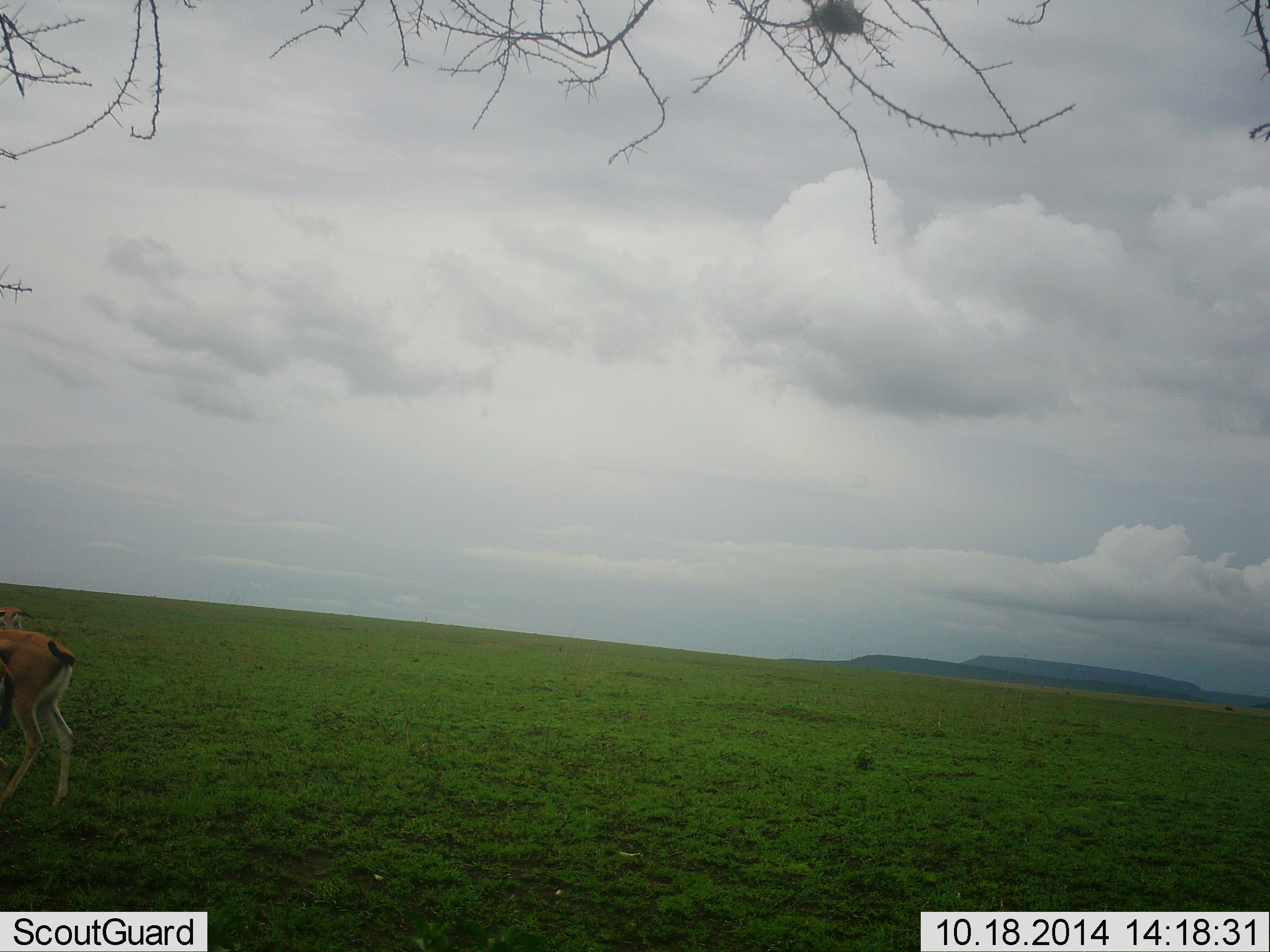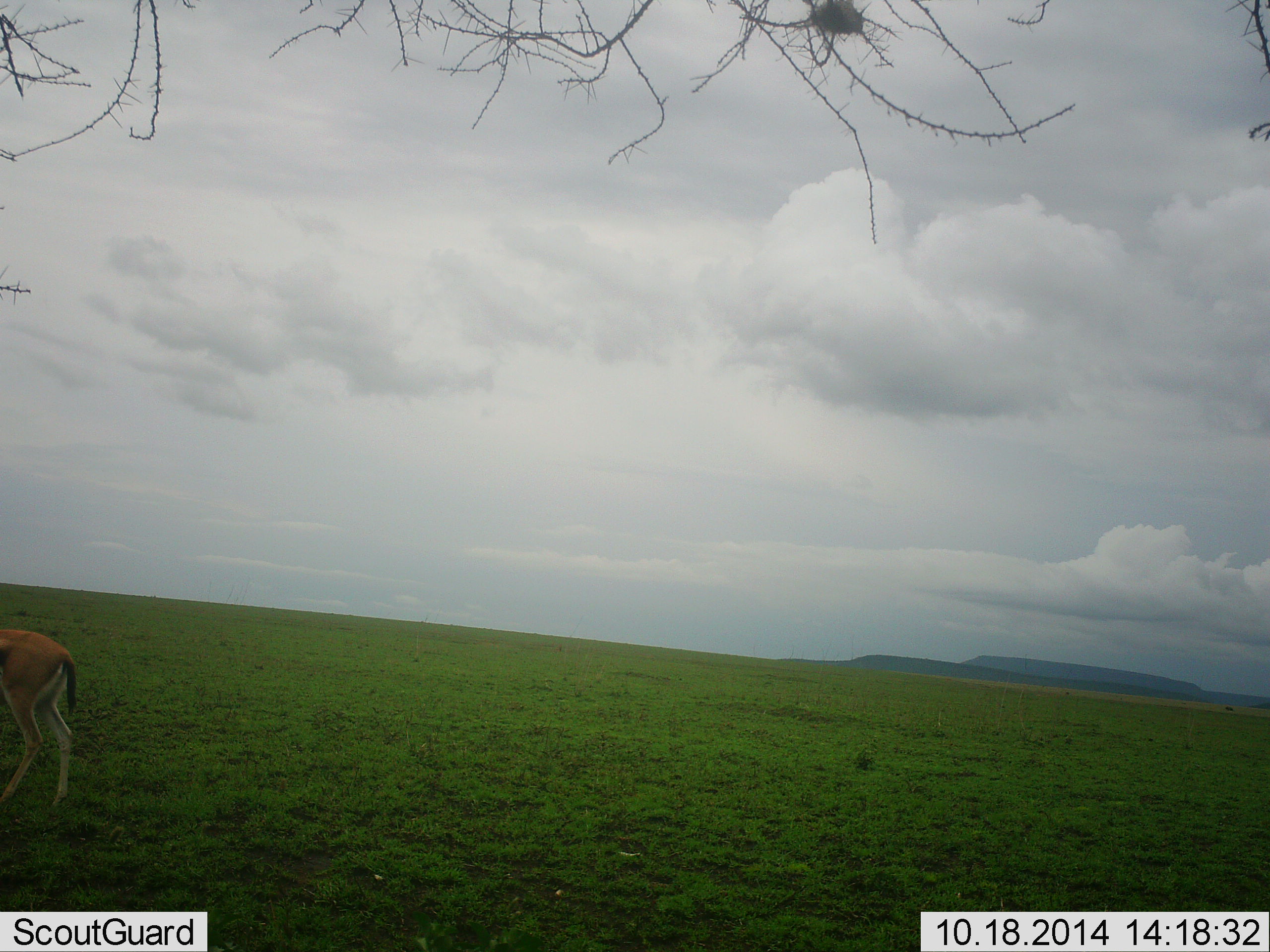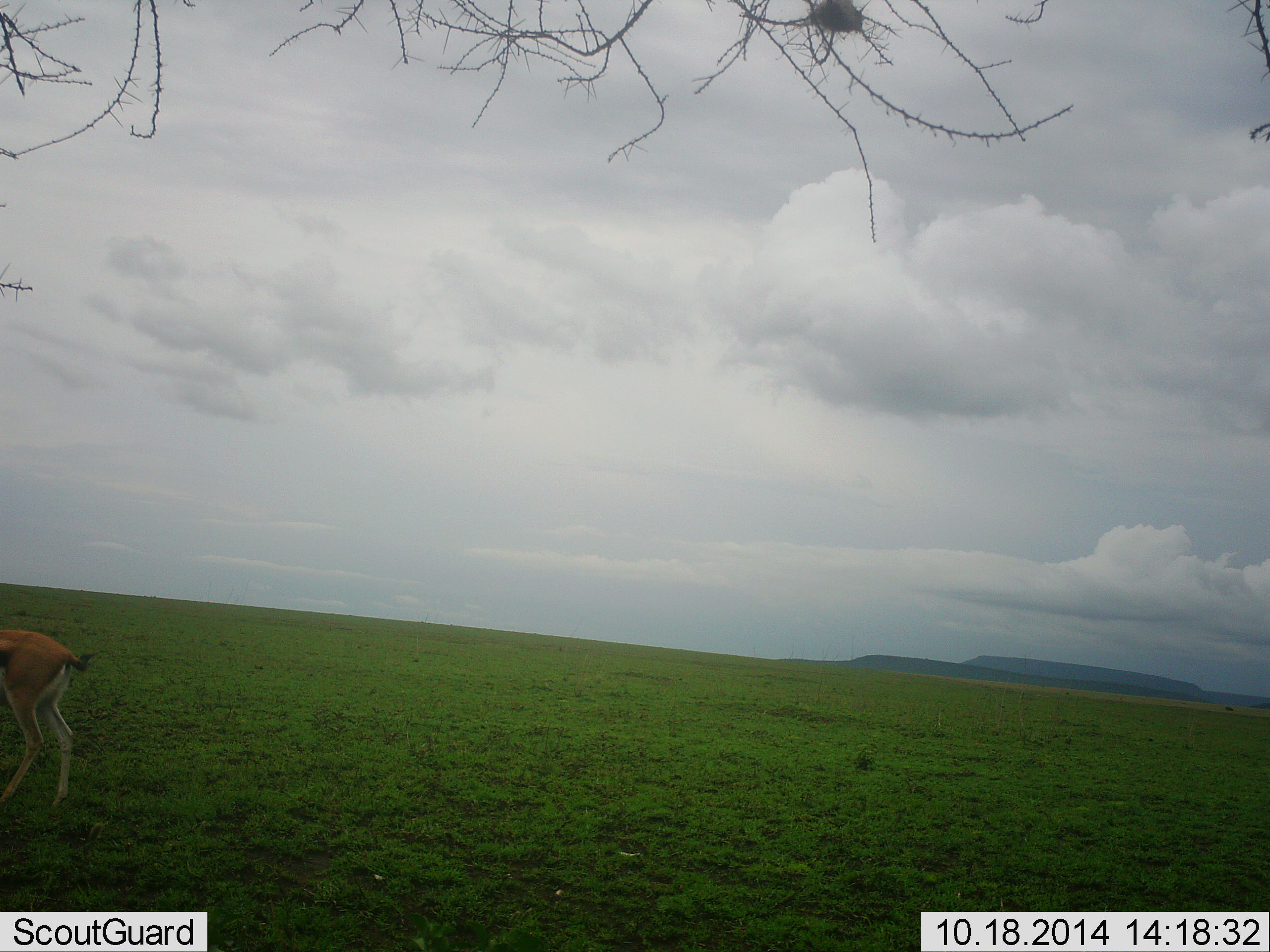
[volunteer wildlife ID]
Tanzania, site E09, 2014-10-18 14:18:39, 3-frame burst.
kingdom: Animalia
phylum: Chordata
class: Mammalia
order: Artiodactyla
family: Bovidae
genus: Eudorcas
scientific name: Eudorcas thomsonii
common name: thomson's gazelle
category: gazellethomsons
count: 1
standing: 100%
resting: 0%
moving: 0%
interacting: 0%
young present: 0%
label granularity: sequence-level